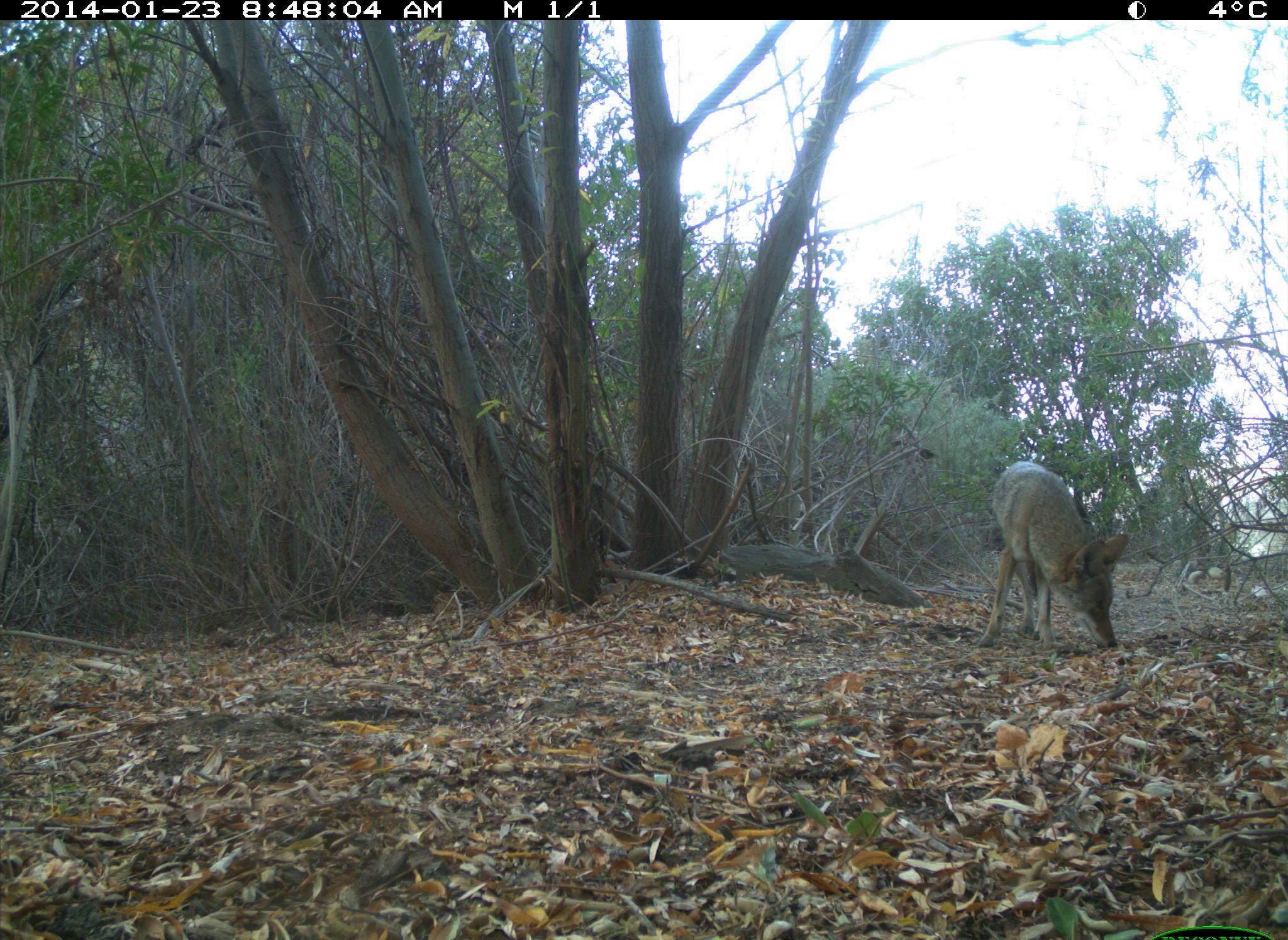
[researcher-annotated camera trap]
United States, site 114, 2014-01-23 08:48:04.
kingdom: Animalia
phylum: Chordata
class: Mammalia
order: Carnivora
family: Canidae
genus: Canis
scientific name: Canis latrans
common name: coyote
Coyote (Canis latrans).